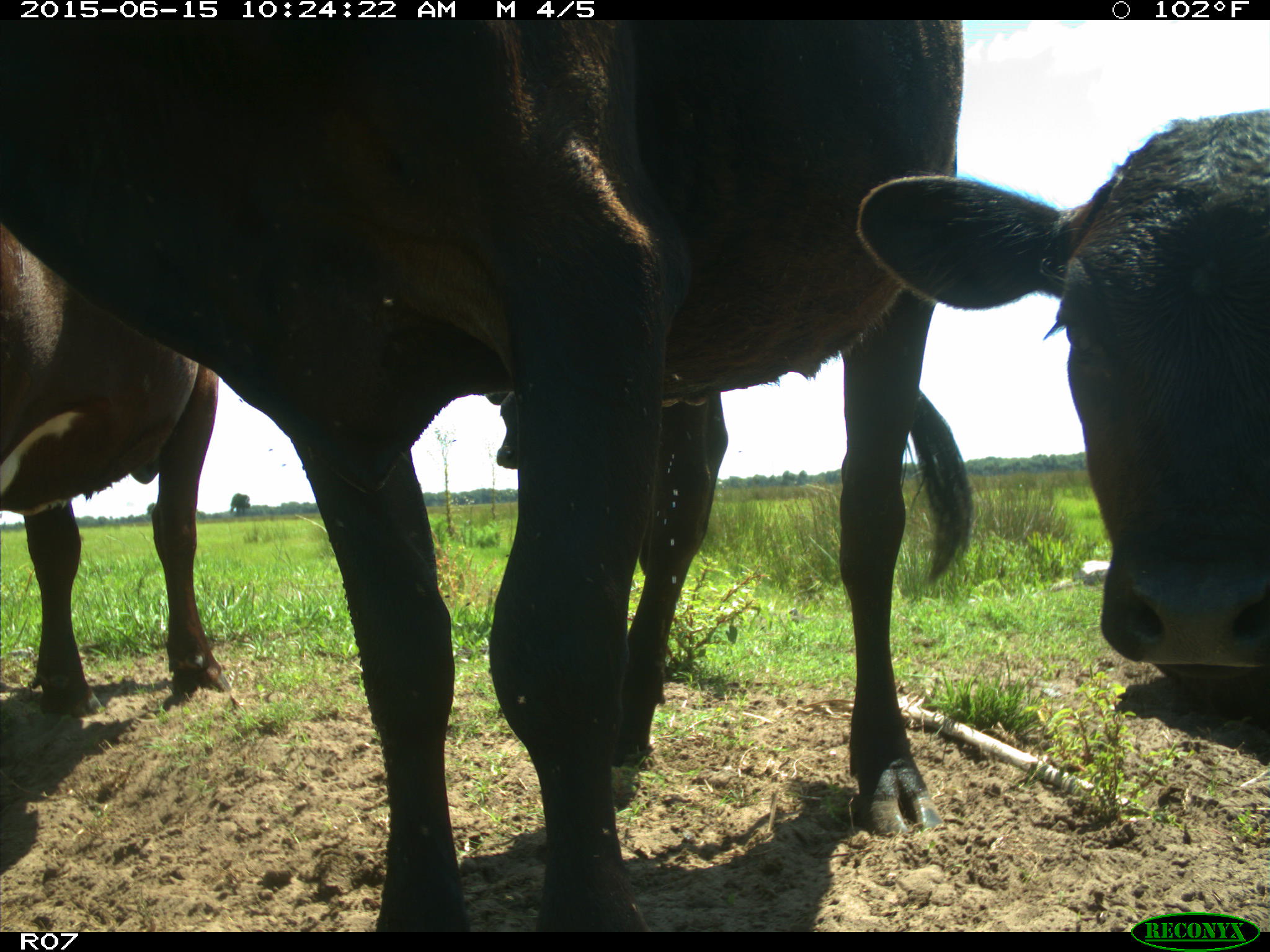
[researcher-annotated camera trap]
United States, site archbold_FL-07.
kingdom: Animalia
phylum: Chordata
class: Mammalia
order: Artiodactyla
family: Bovidae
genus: Bos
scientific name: Bos taurus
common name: domestic cow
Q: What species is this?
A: Bos taurus (domestic cow).